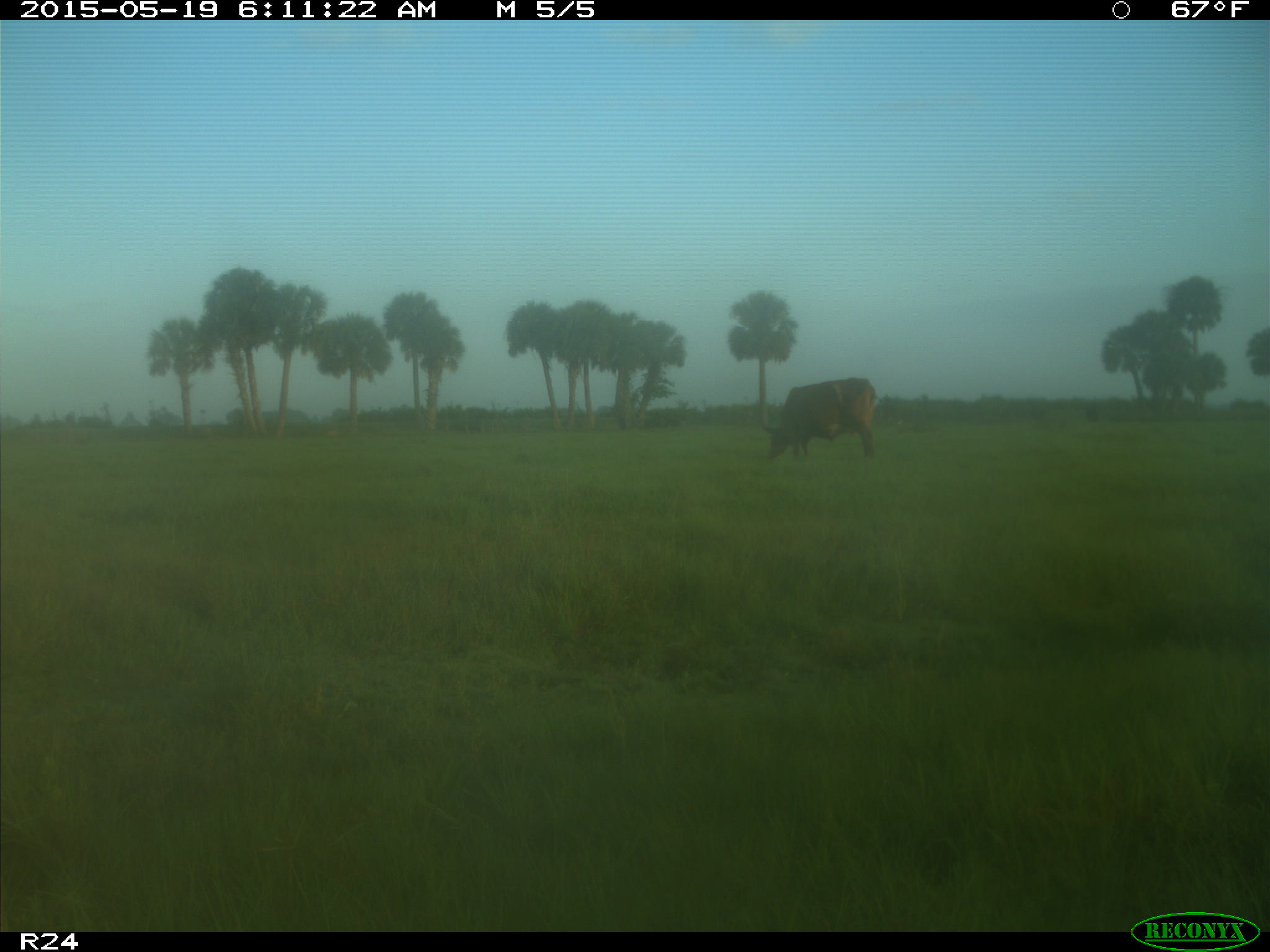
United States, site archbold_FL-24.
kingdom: Animalia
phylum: Chordata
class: Mammalia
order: Artiodactyla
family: Bovidae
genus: Bos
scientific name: Bos taurus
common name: domestic cow